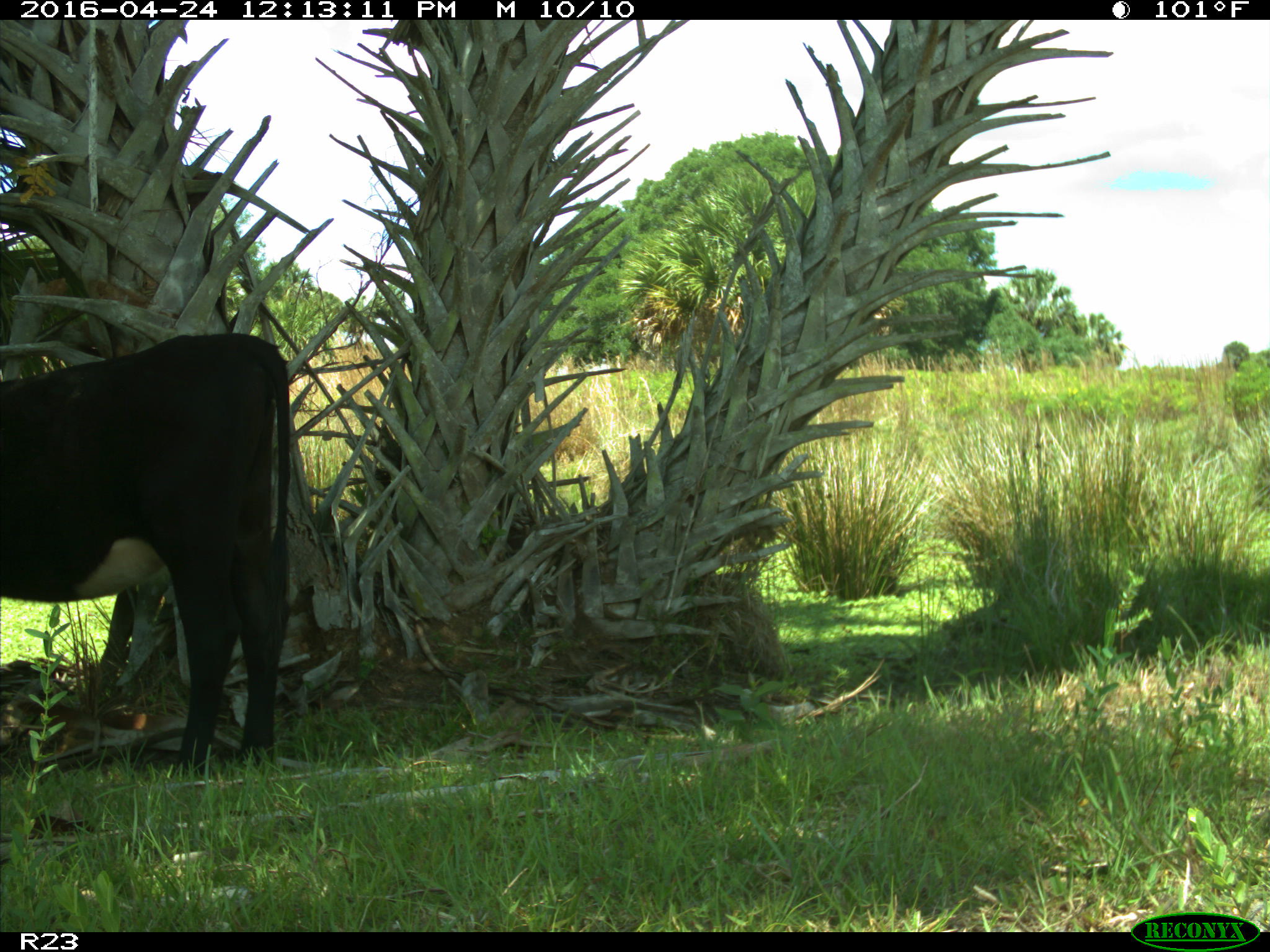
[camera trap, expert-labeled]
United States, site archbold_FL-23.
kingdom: Animalia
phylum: Chordata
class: Mammalia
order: Artiodactyla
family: Bovidae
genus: Bos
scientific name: Bos taurus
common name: domestic cow